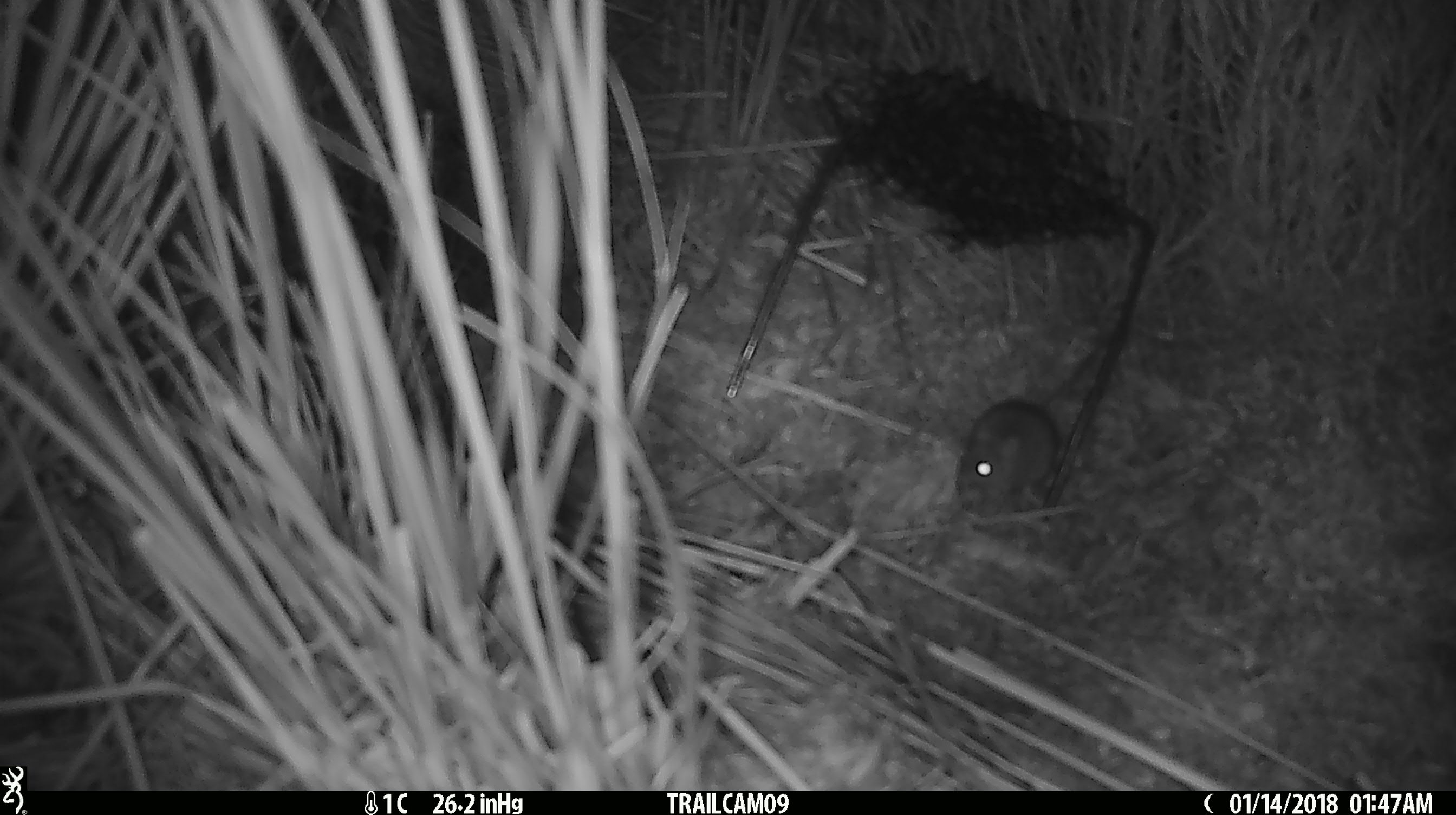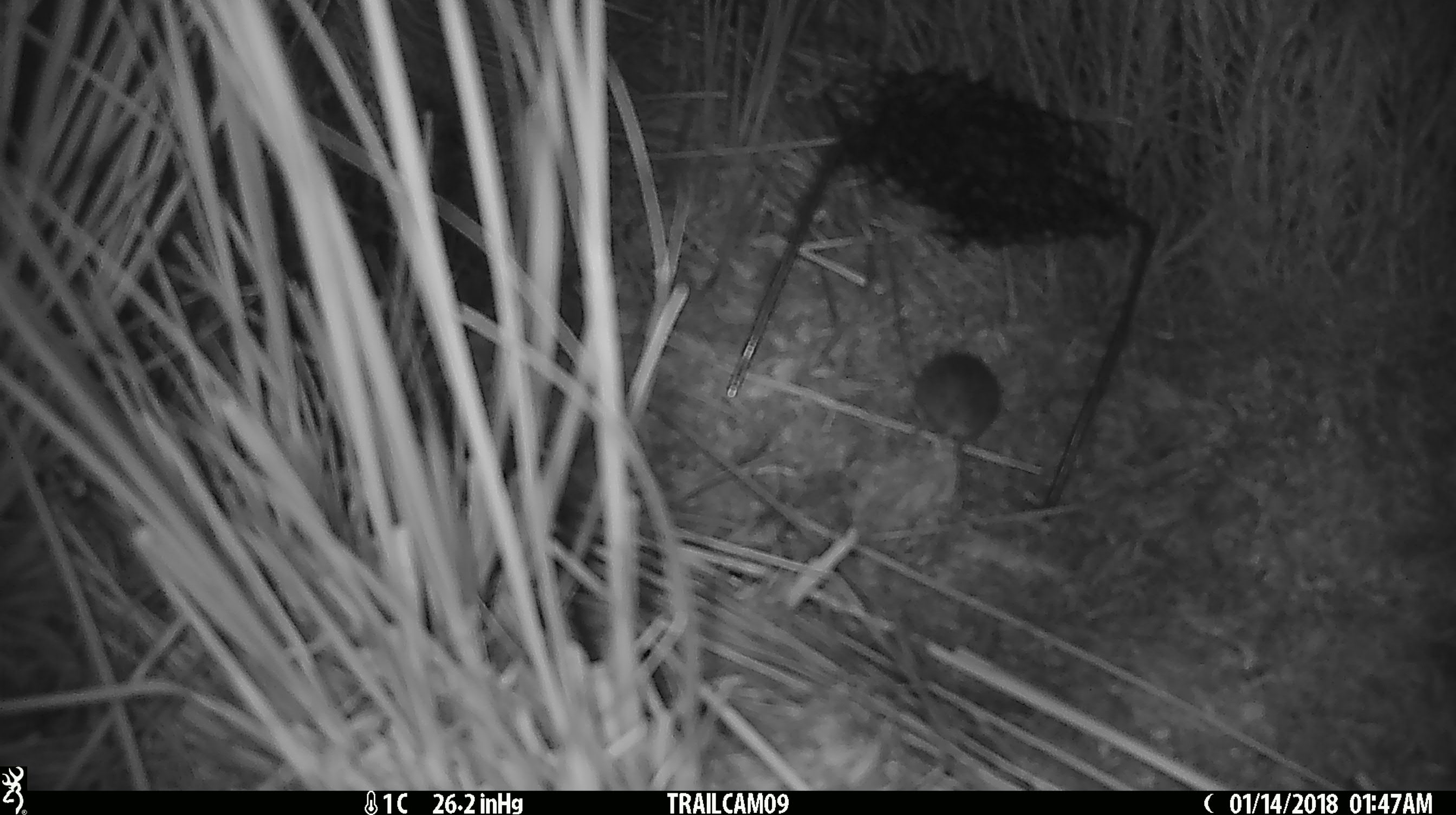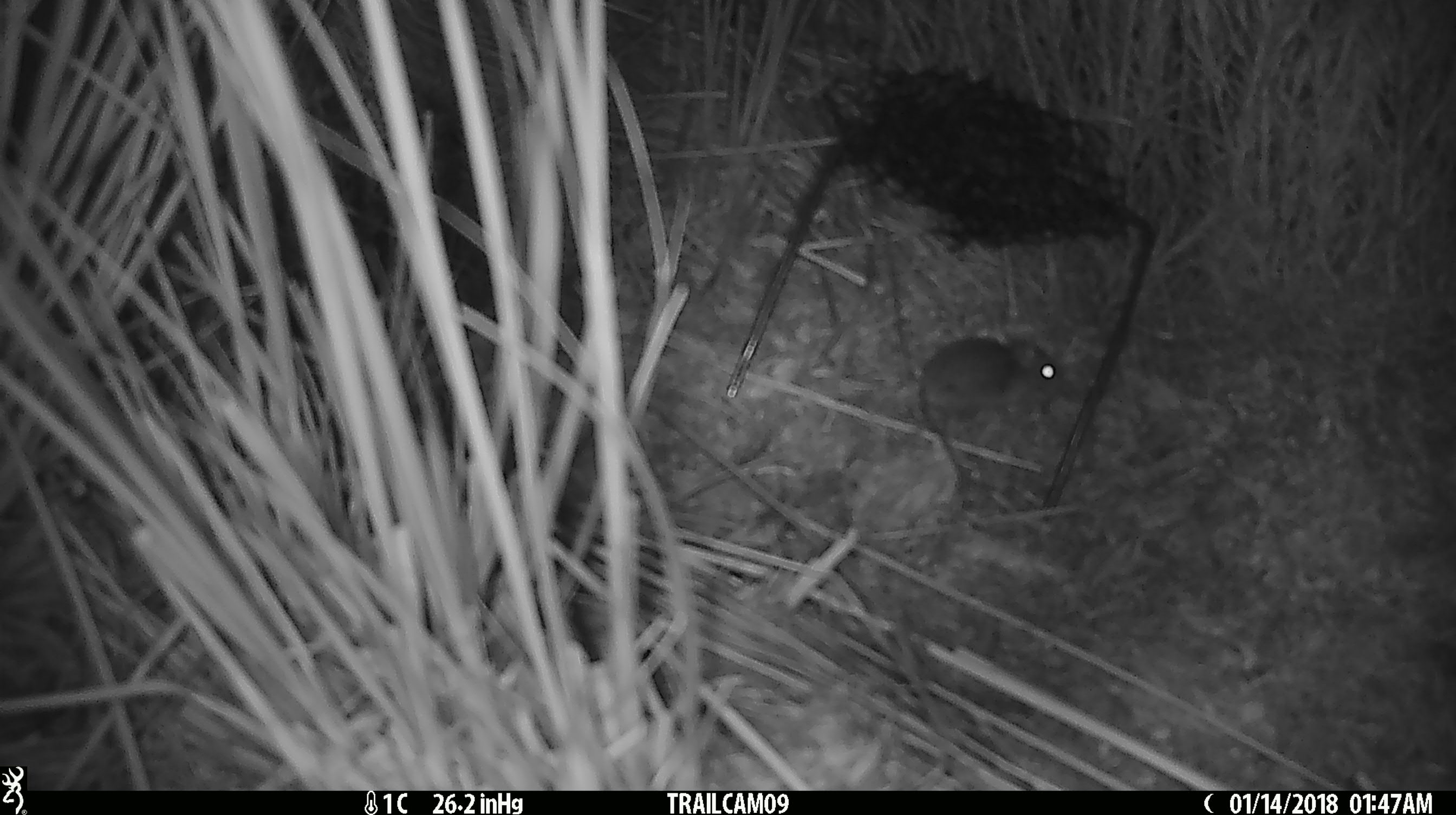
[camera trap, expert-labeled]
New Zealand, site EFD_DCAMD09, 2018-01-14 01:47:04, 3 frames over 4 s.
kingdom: Animalia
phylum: Chordata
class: Mammalia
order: Rodentia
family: Muridae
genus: Mus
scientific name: Mus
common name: mouse